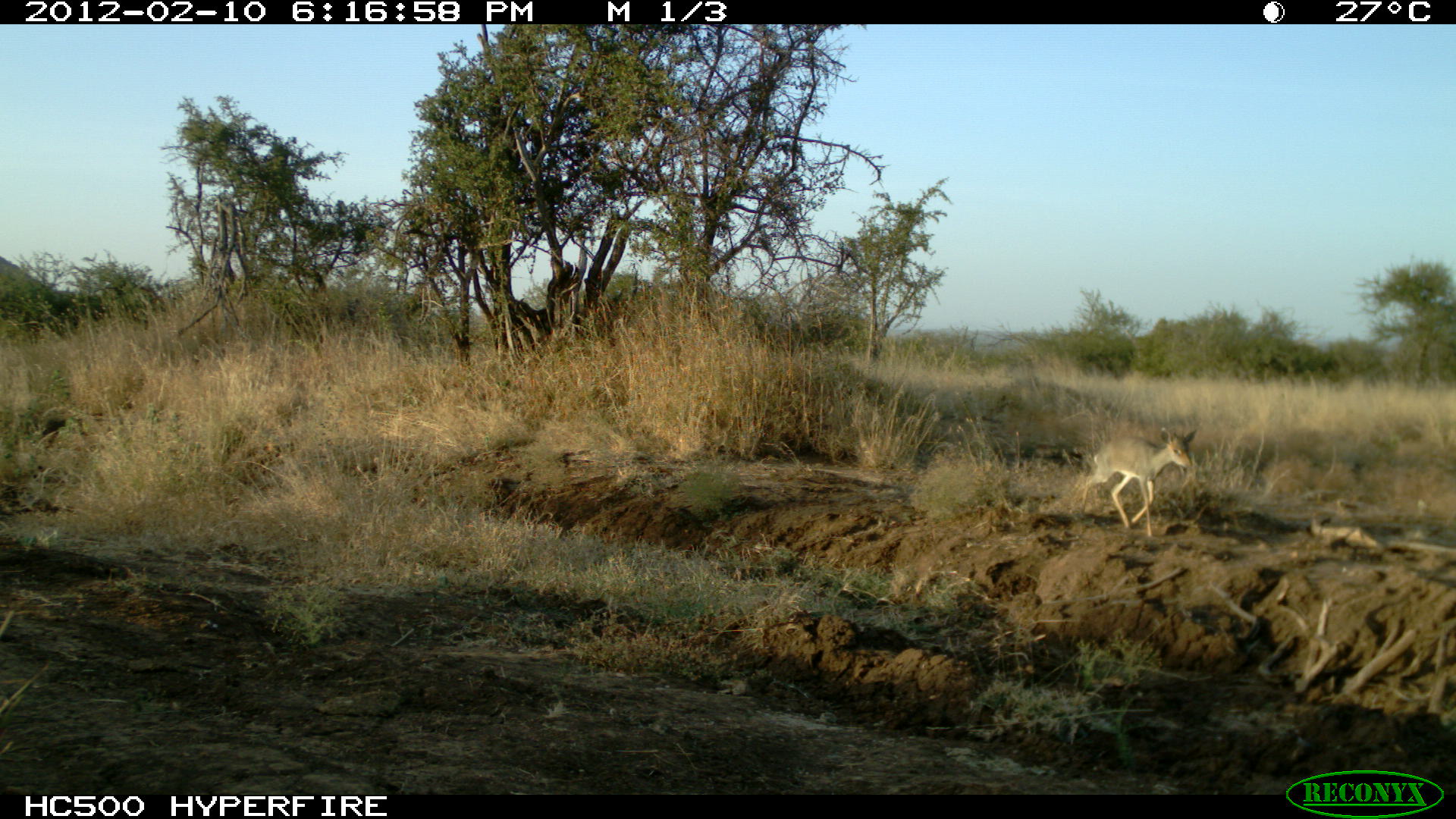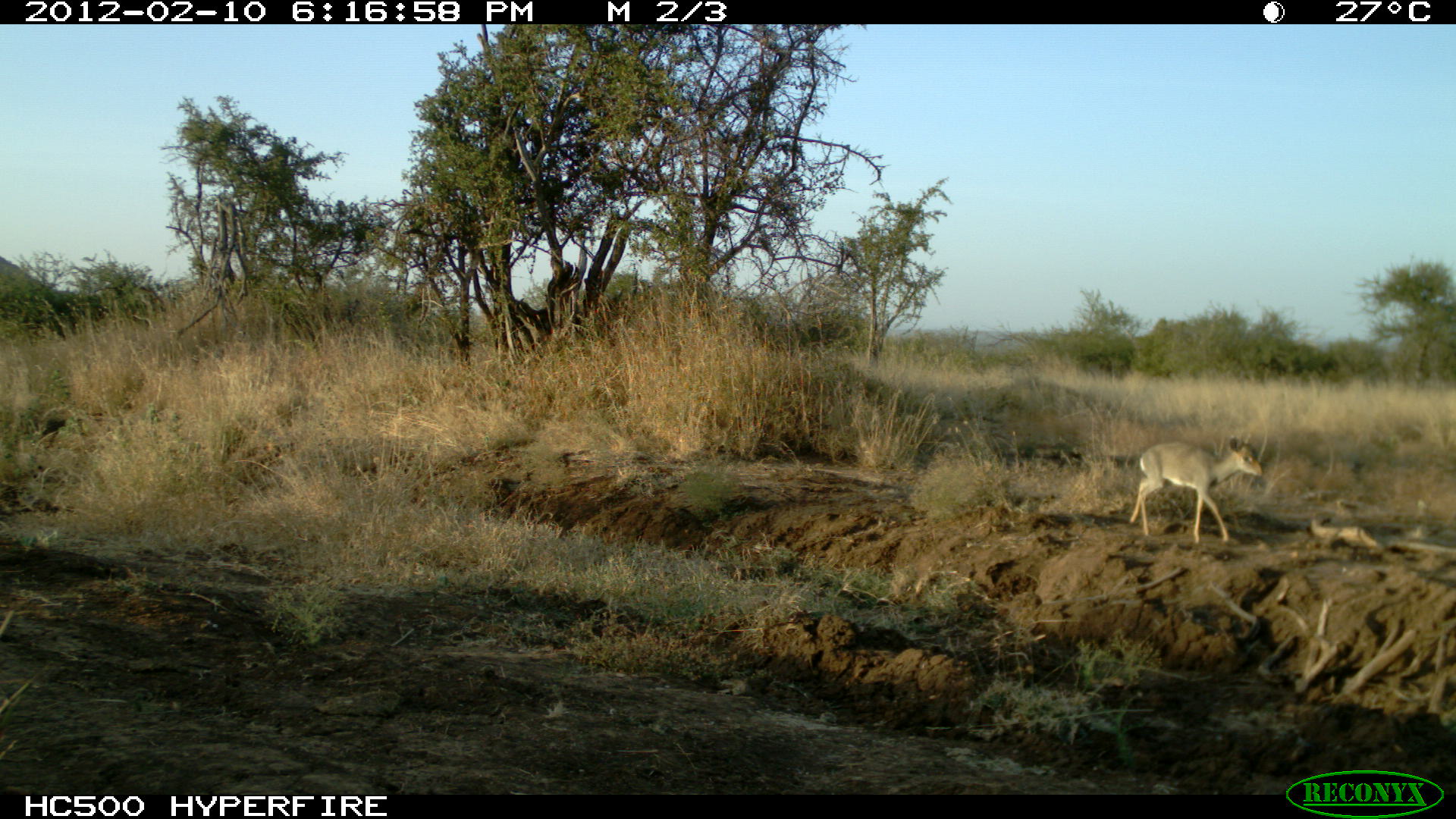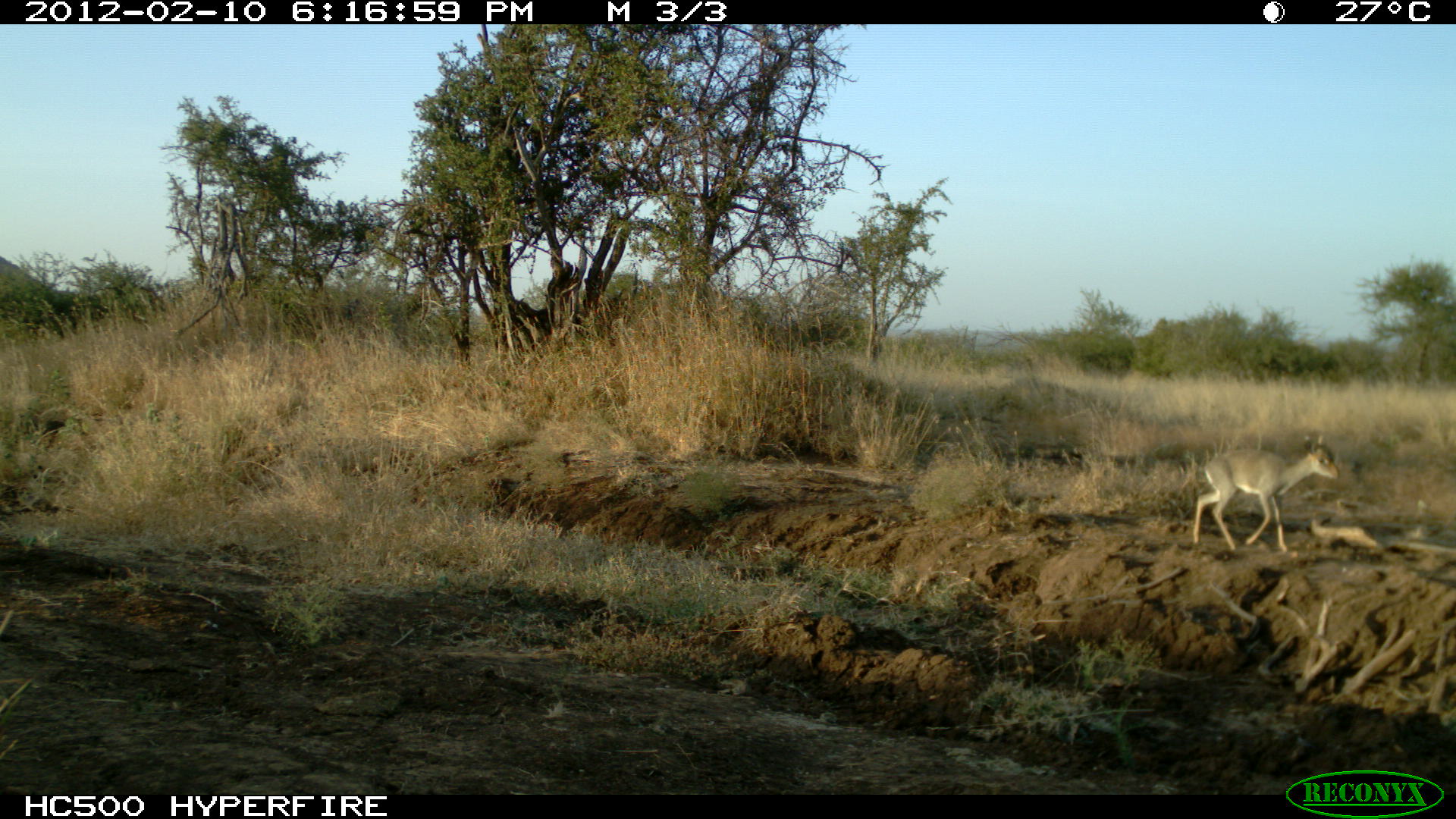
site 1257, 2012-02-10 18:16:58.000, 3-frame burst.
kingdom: Animalia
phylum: Chordata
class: Mammalia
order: Artiodactyla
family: Bovidae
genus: Madoqua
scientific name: Madoqua guentheri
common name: günther's dik-dik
Madoqua guentheri (günther's dik-dik), count 1.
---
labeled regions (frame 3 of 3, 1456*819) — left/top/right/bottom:
madoqua guentheri: 1190/433/1341/554